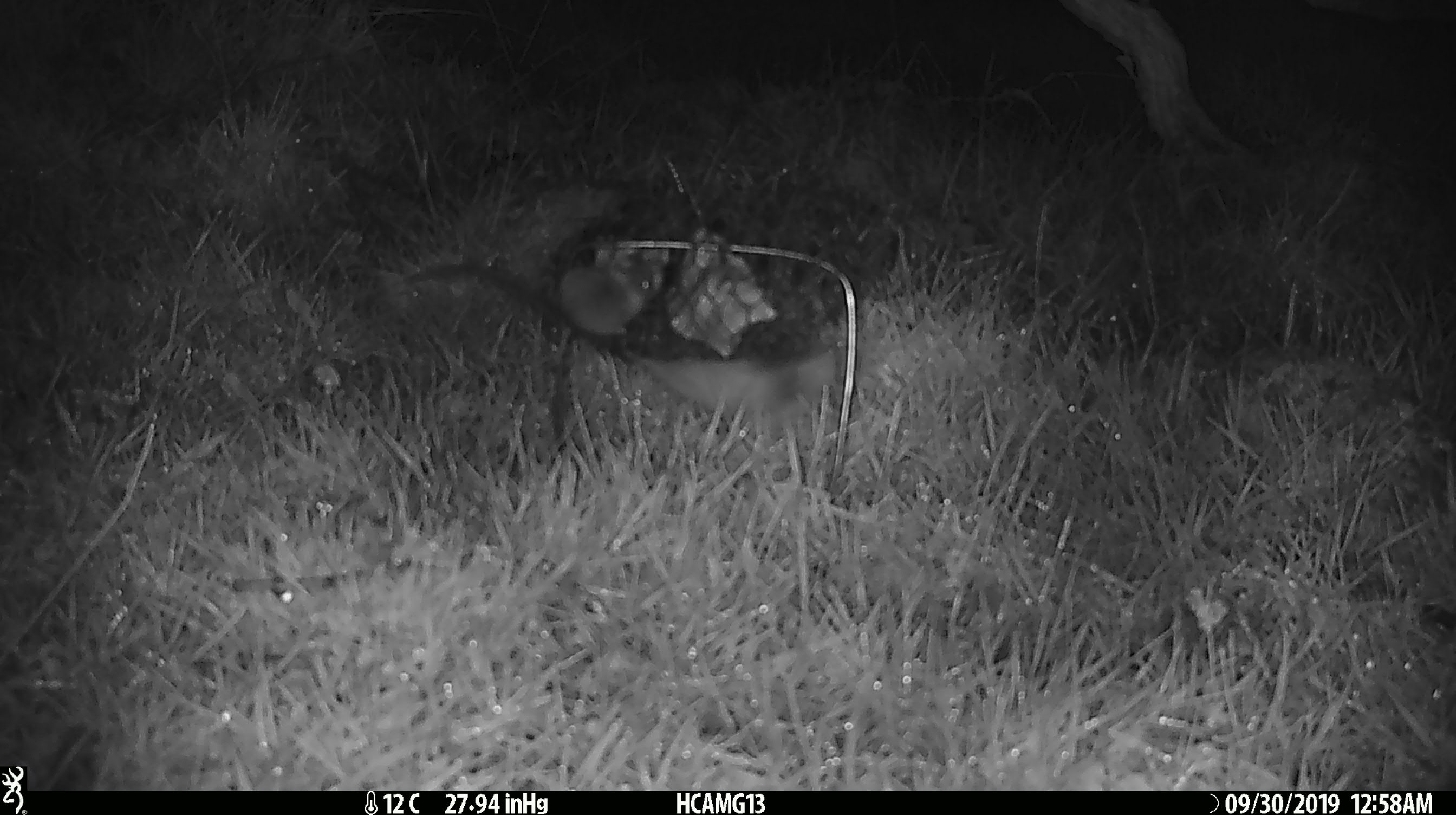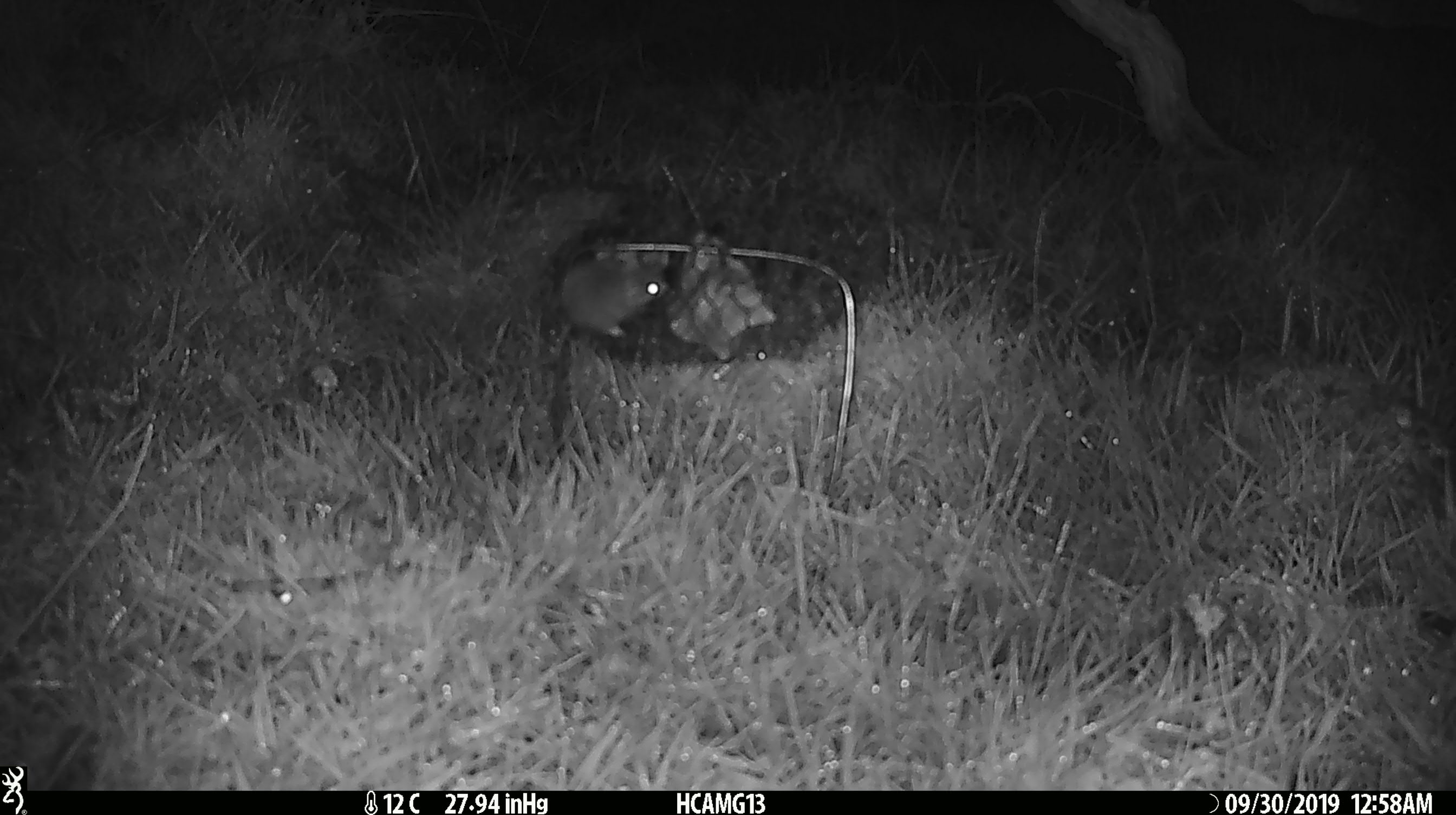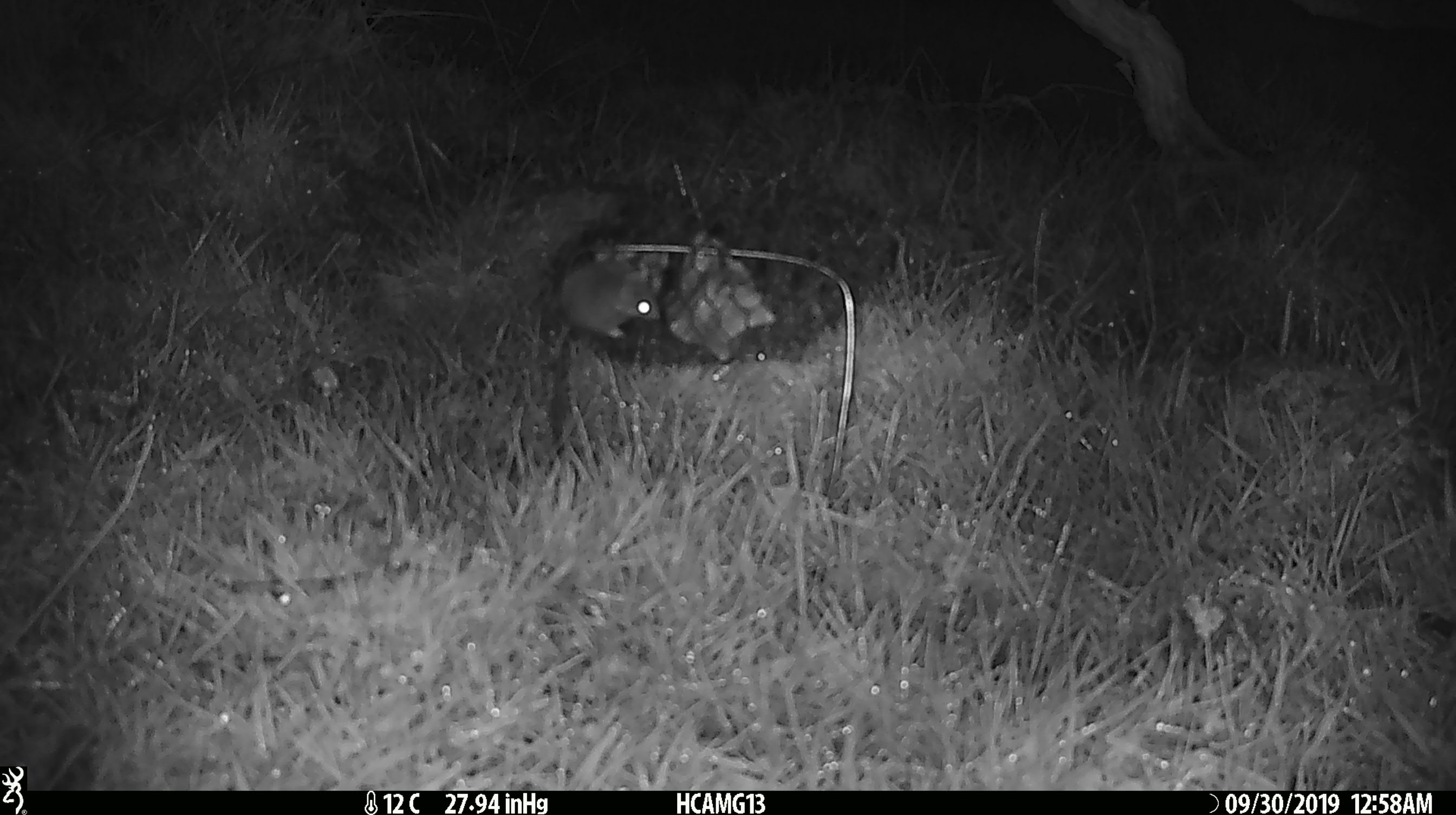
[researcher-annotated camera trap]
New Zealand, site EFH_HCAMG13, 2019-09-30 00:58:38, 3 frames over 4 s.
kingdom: Animalia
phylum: Chordata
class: Mammalia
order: Rodentia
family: Muridae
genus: Mus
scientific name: Mus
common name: mouse